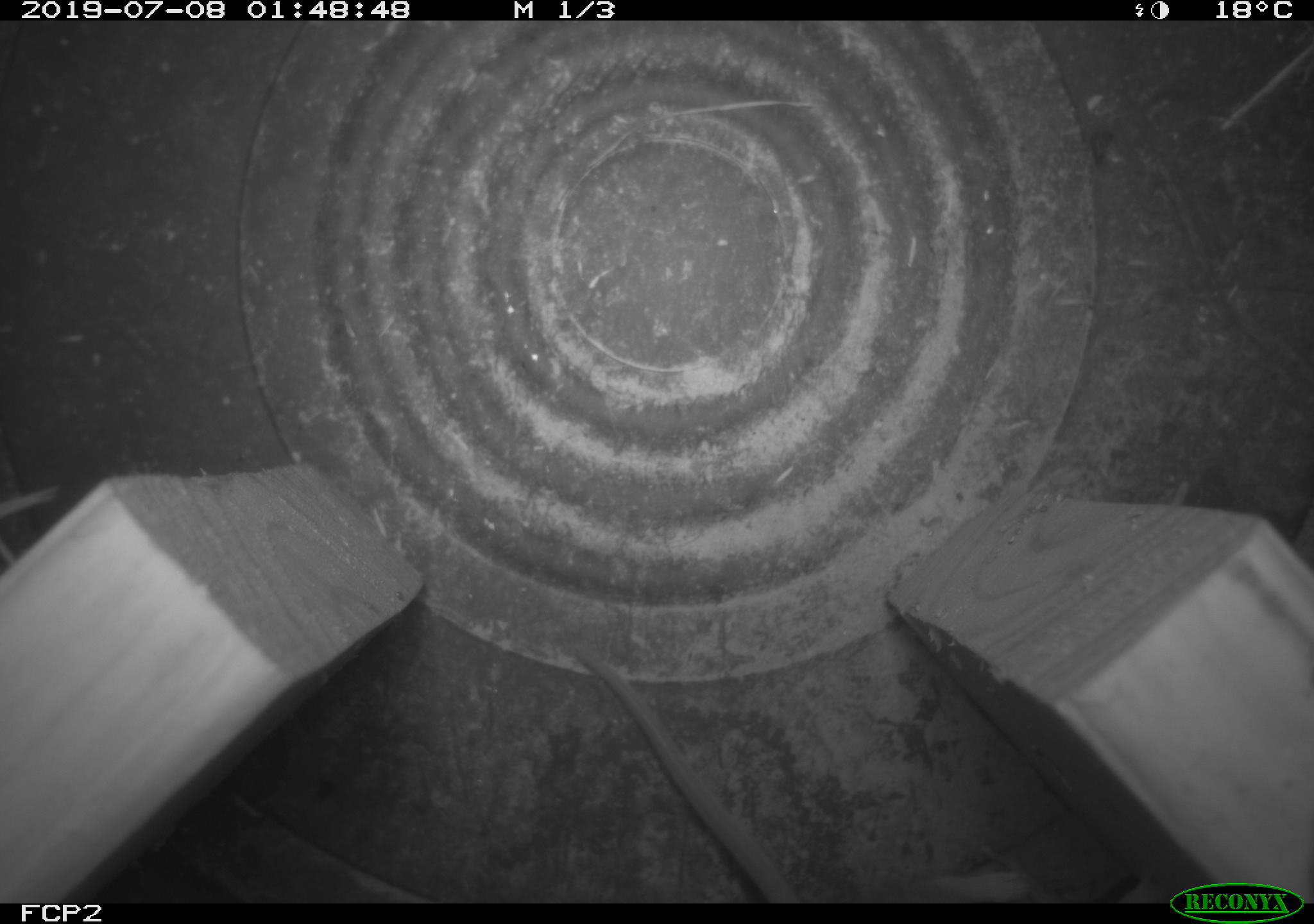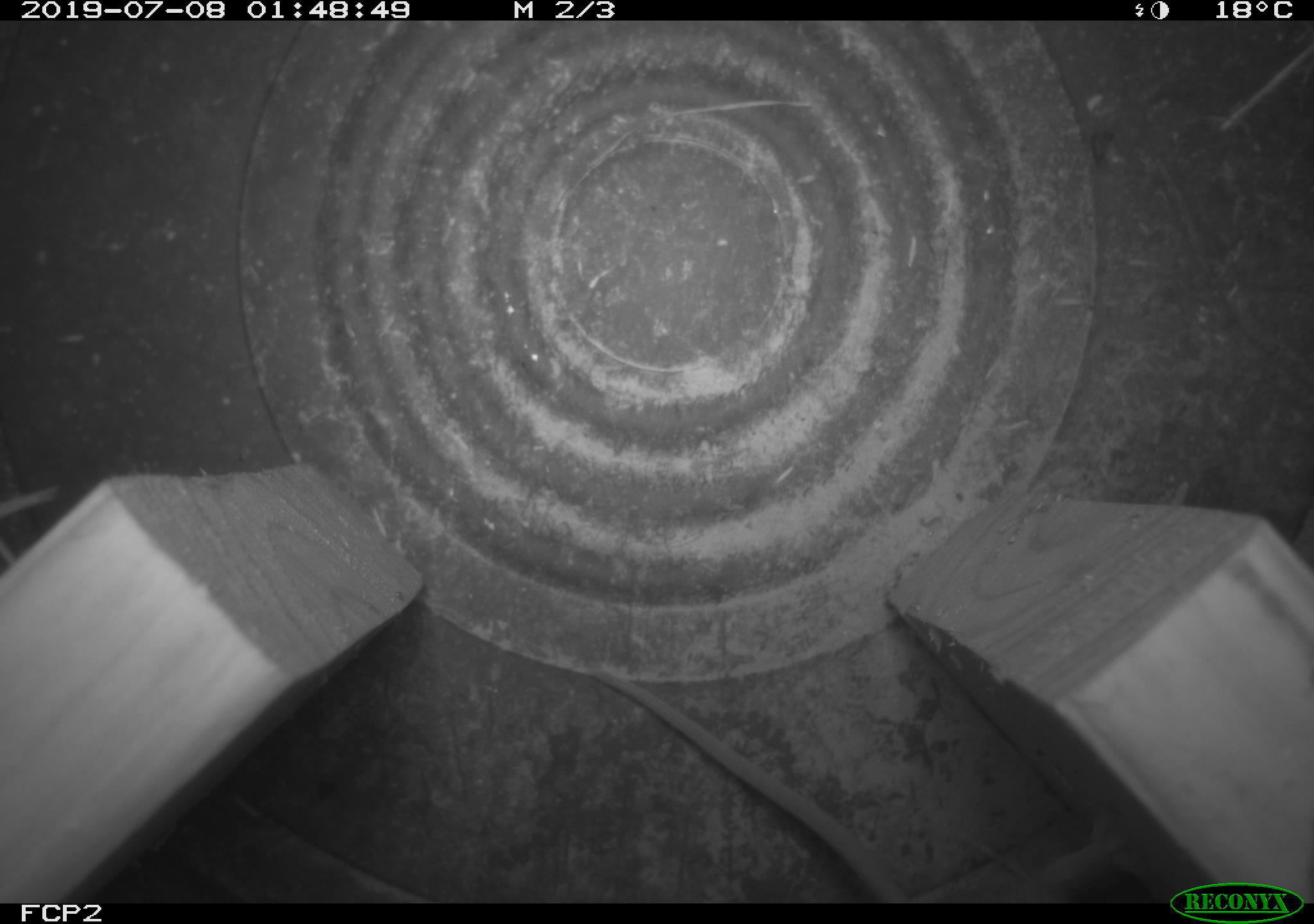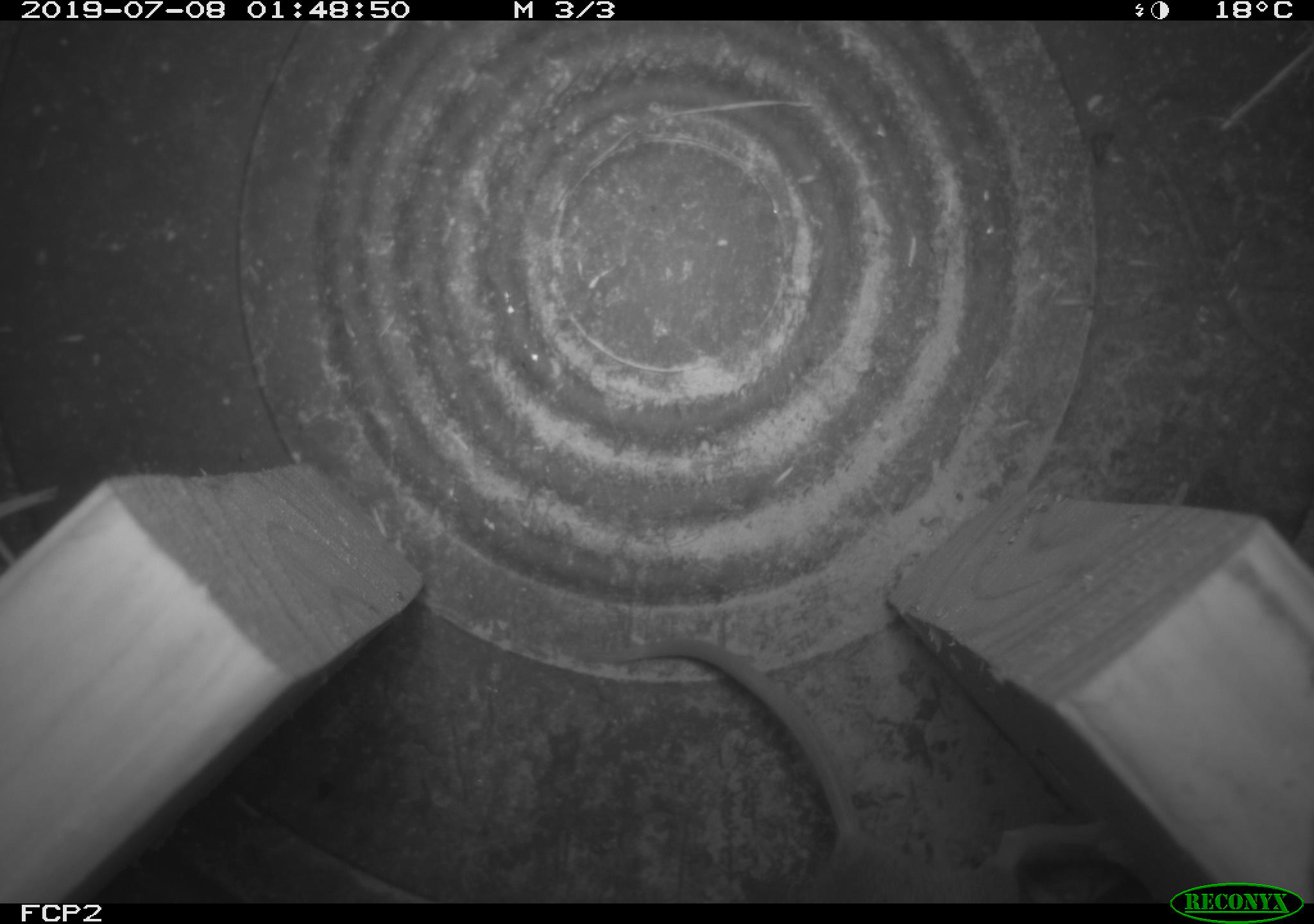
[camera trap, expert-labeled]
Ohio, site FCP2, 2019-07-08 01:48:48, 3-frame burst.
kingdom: Animalia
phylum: Chordata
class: Mammalia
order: Rodentia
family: Cricetidae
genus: Peromyscus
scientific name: Peromyscus leucopus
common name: white-footed mouse